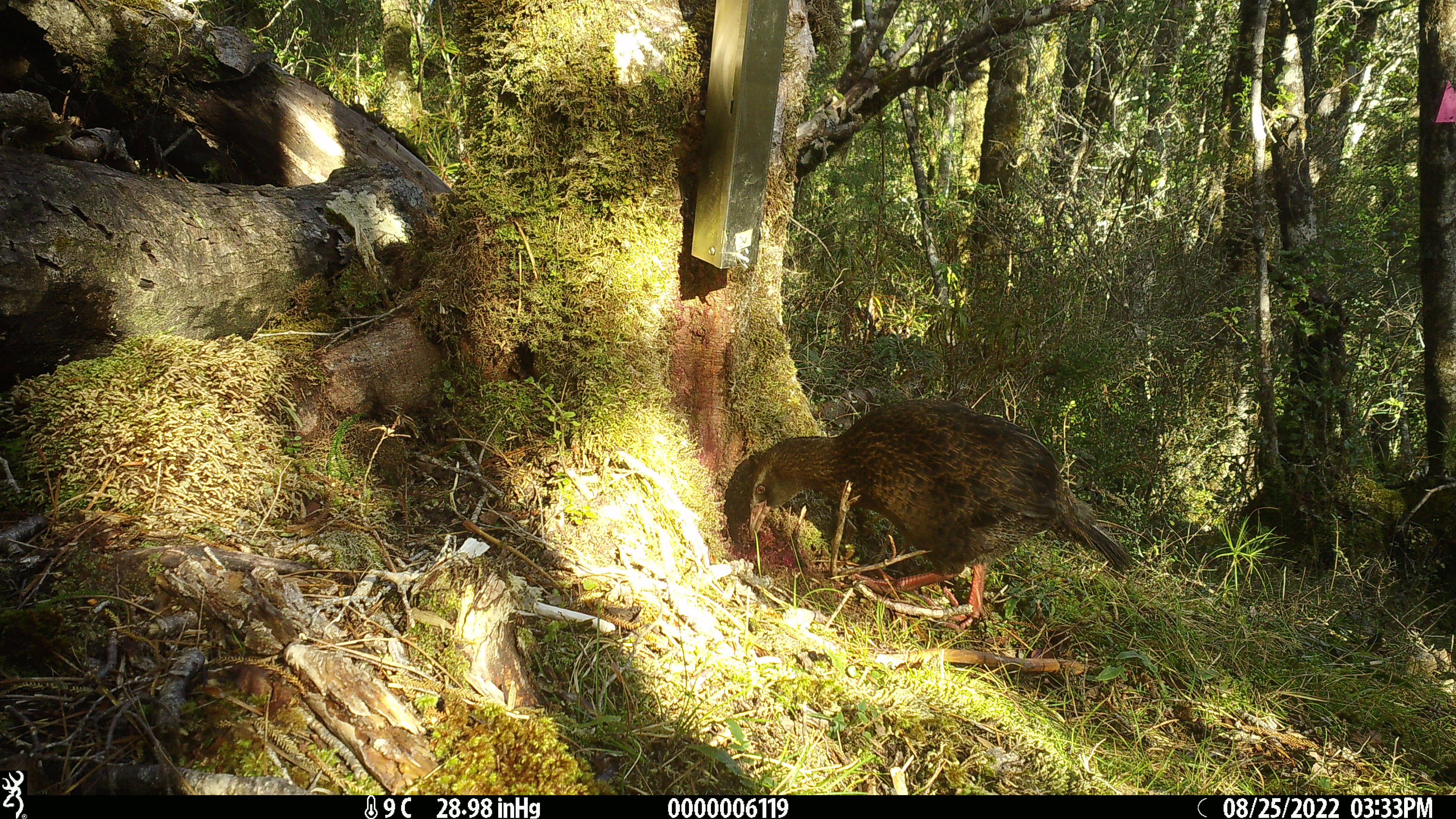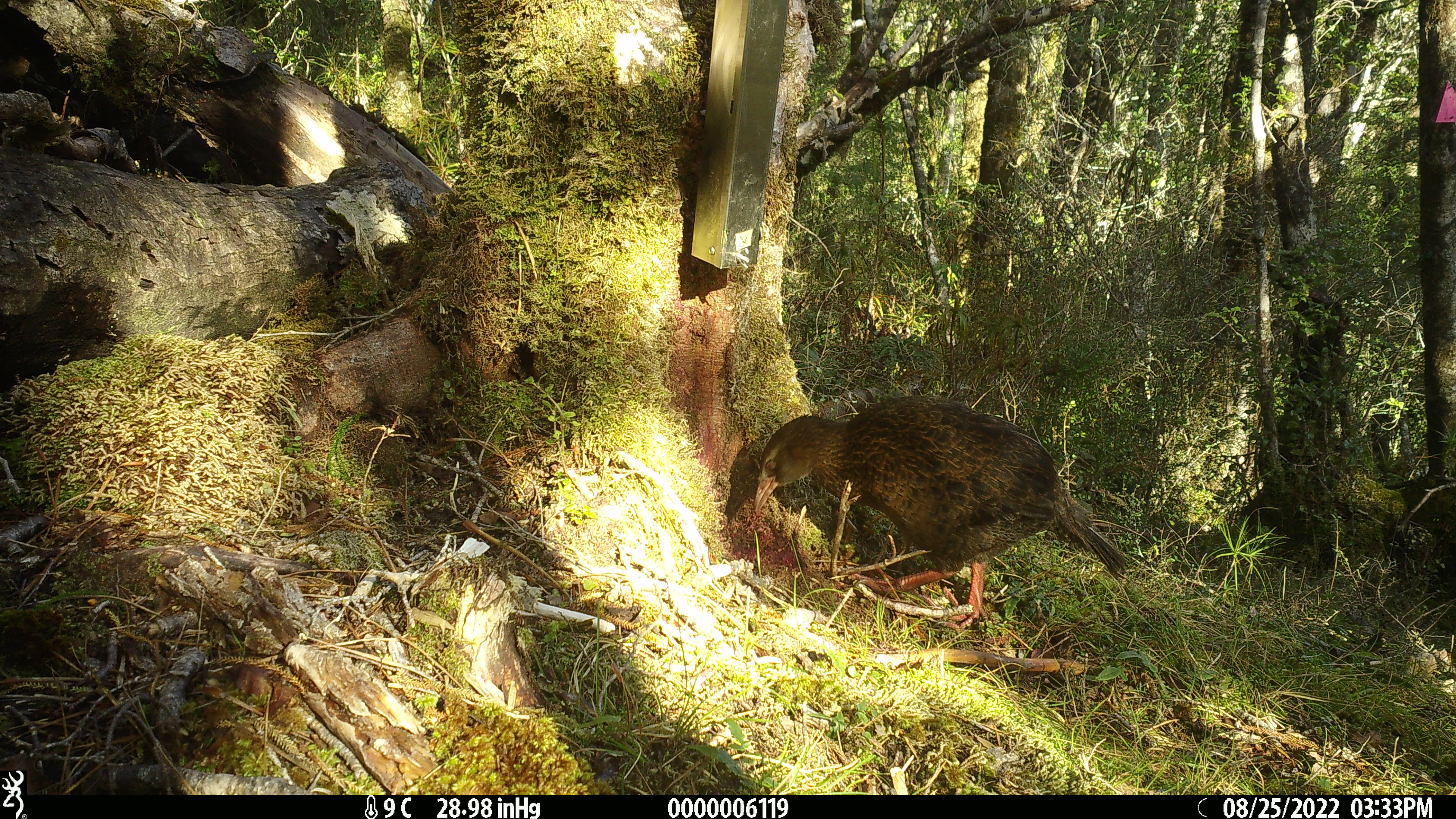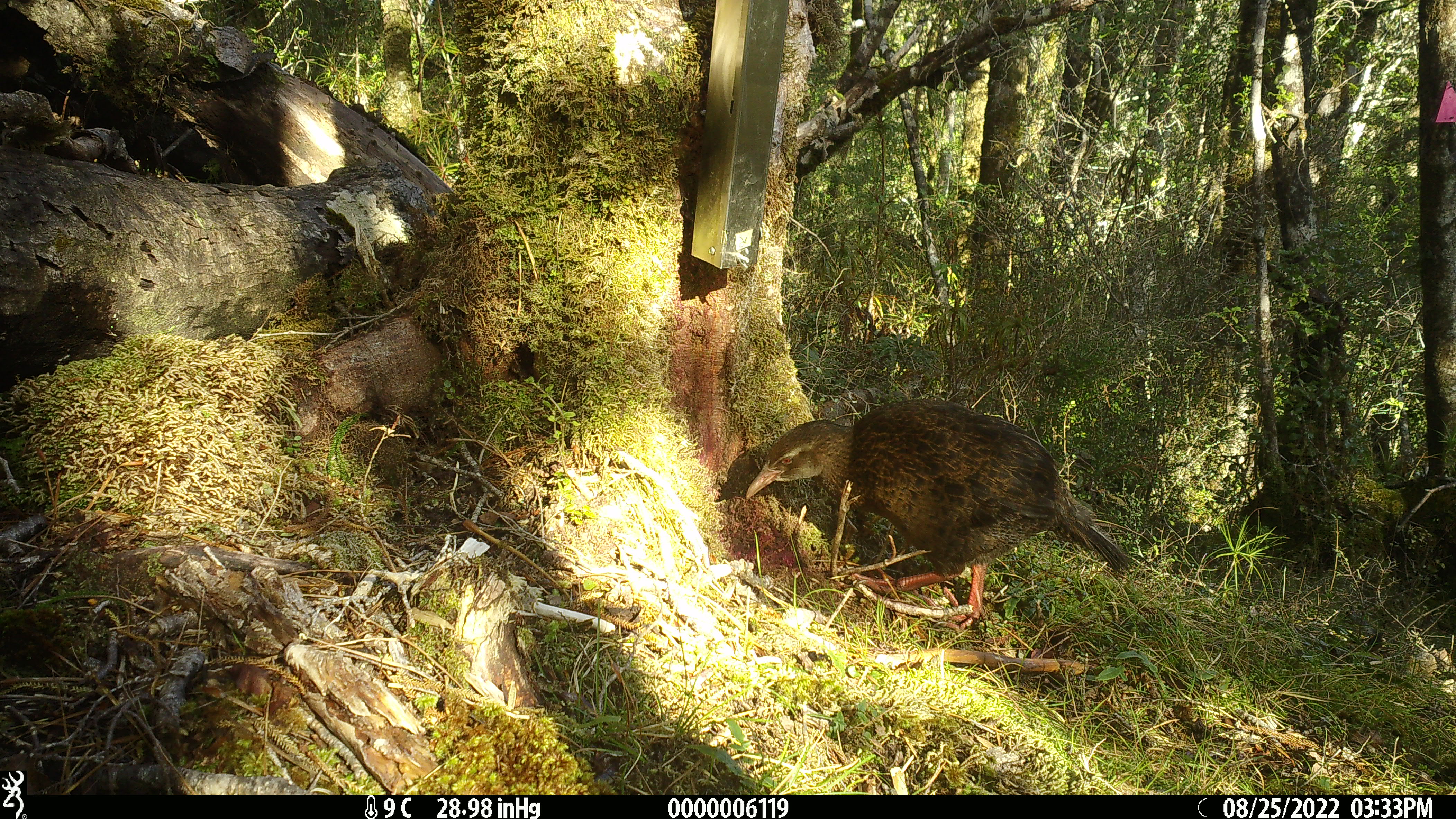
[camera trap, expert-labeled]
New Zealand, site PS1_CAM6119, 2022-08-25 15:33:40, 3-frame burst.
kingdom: Animalia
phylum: Chordata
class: Aves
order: Gruiformes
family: Rallidae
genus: Gallirallus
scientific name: Gallirallus australis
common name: weka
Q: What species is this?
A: Weka (Gallirallus australis).